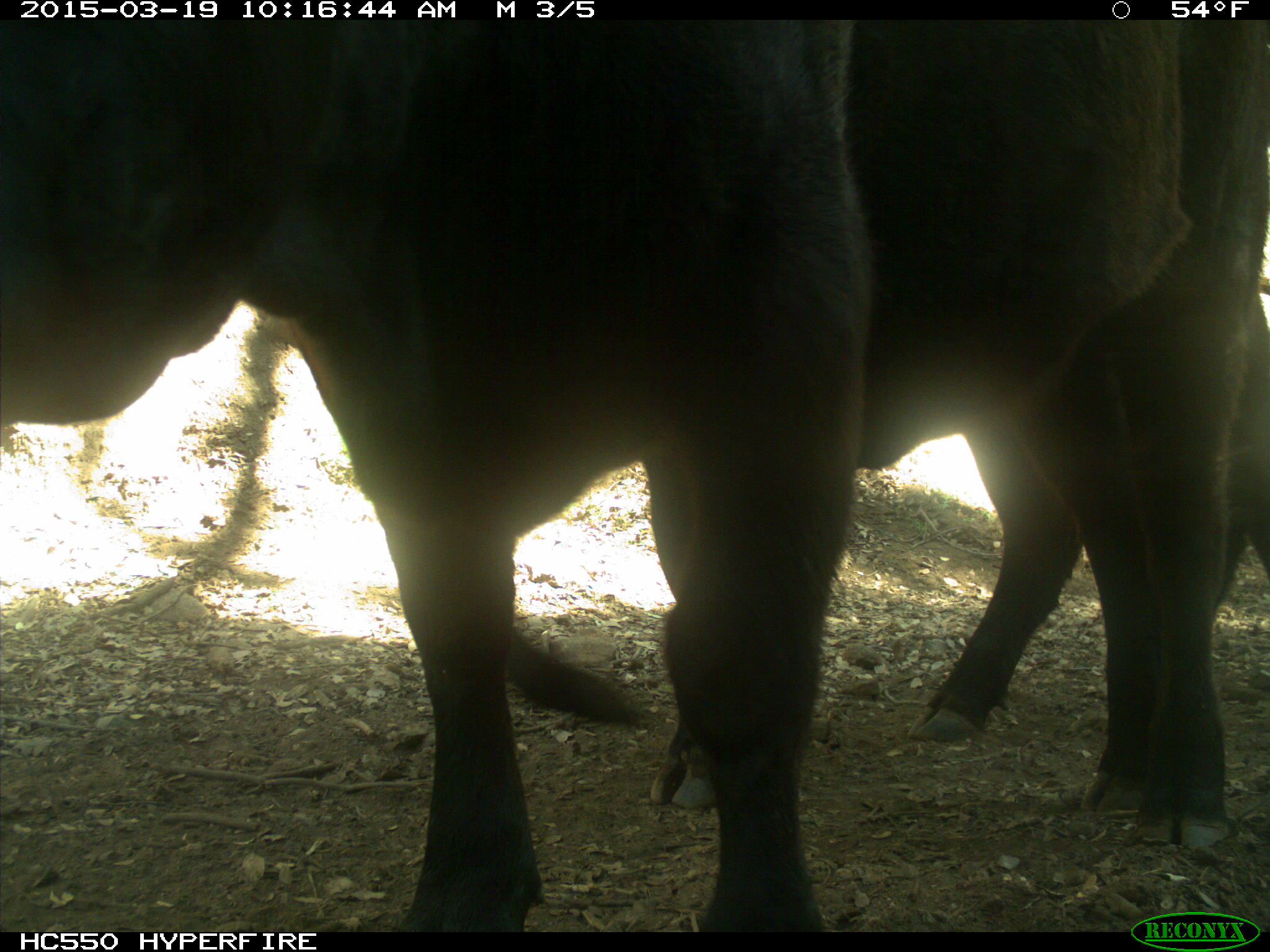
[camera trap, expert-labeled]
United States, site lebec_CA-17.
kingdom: Animalia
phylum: Chordata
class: Mammalia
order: Artiodactyla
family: Bovidae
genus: Bos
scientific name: Bos taurus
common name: domestic cow